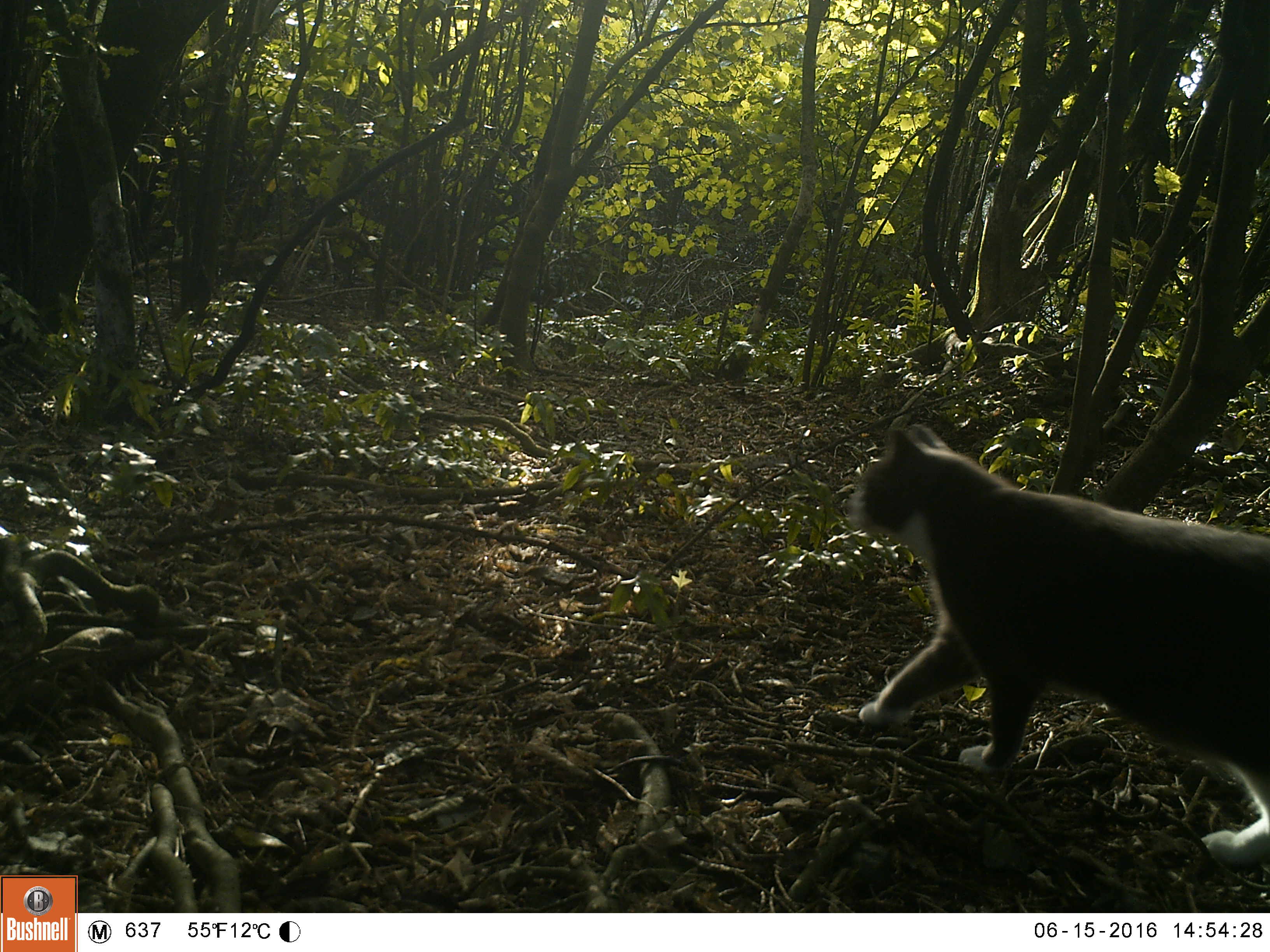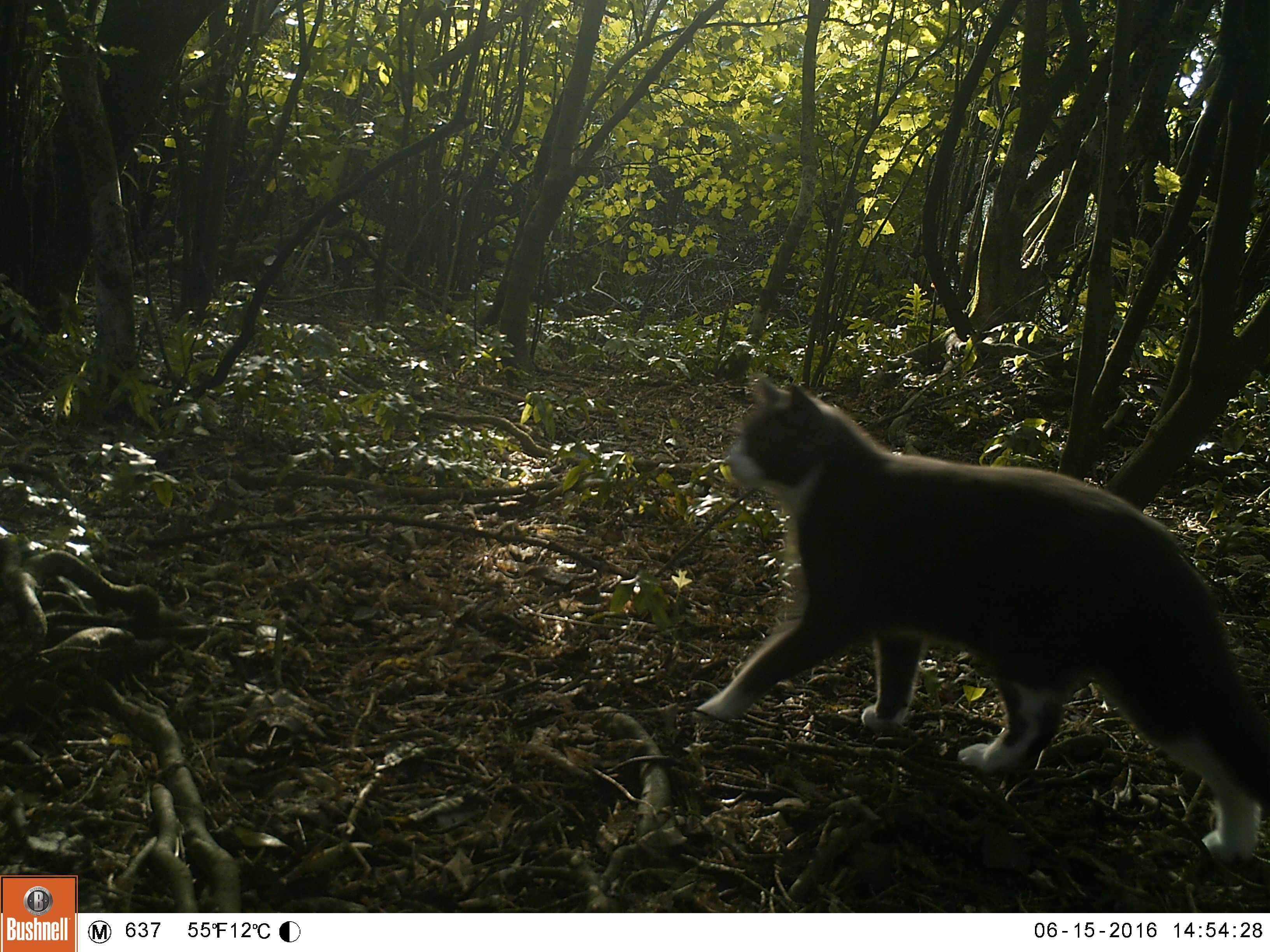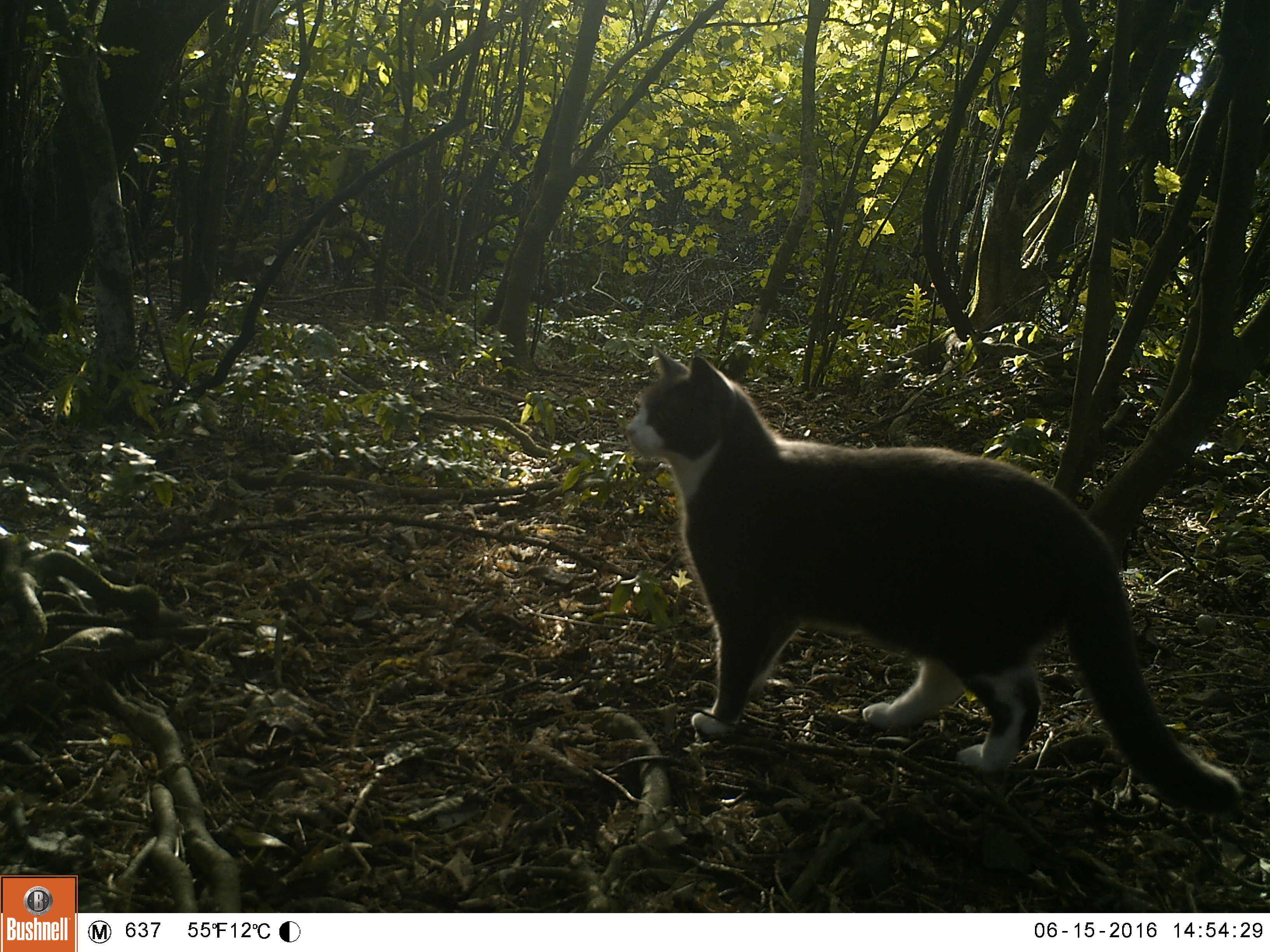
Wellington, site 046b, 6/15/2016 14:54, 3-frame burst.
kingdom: Animalia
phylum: Chordata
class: Mammalia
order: Carnivora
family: Felidae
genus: Felis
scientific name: Felis catus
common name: cat